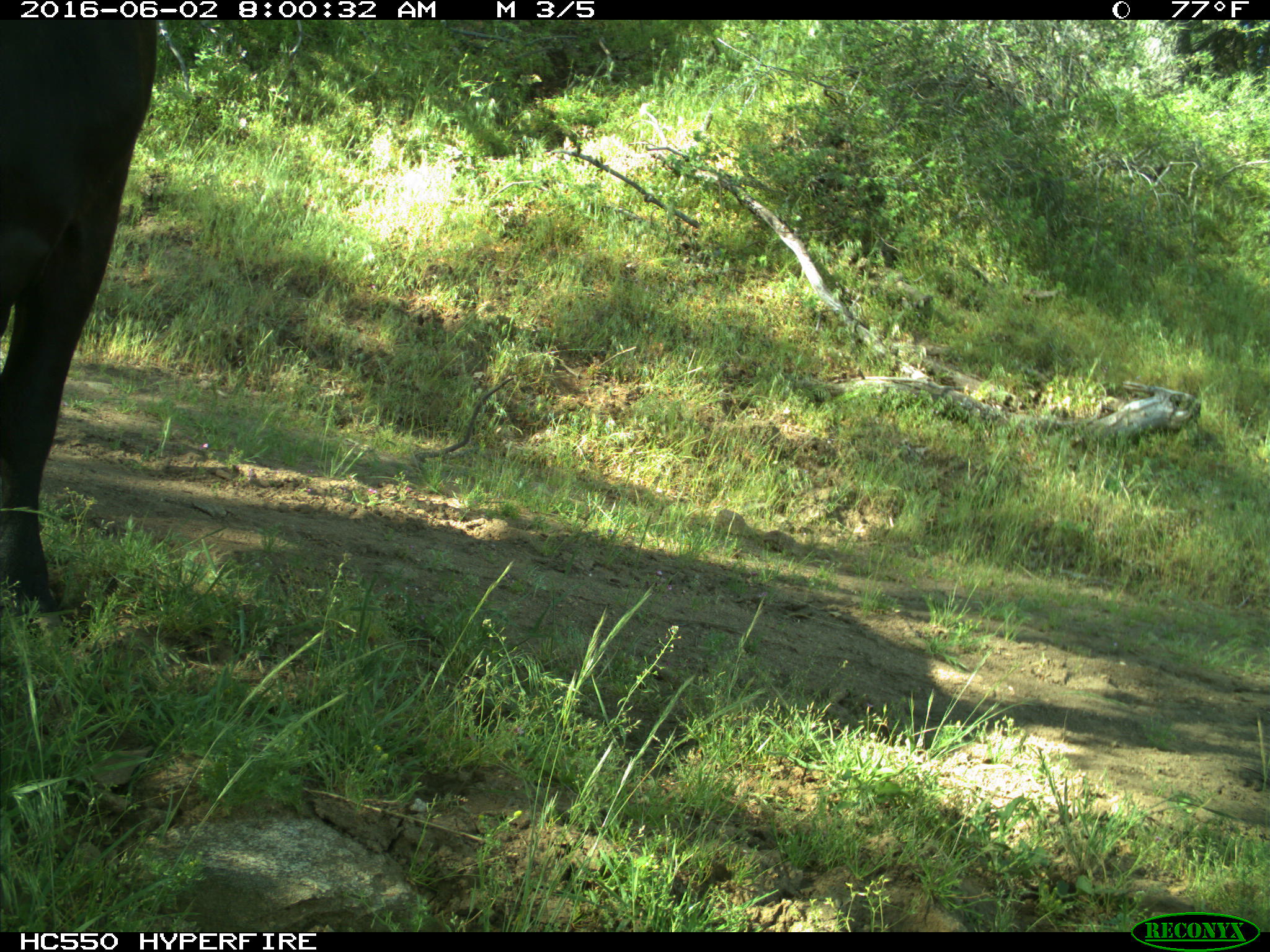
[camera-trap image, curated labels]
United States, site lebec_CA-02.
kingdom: Animalia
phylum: Chordata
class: Mammalia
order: Artiodactyla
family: Bovidae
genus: Bos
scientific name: Bos taurus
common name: domestic cow